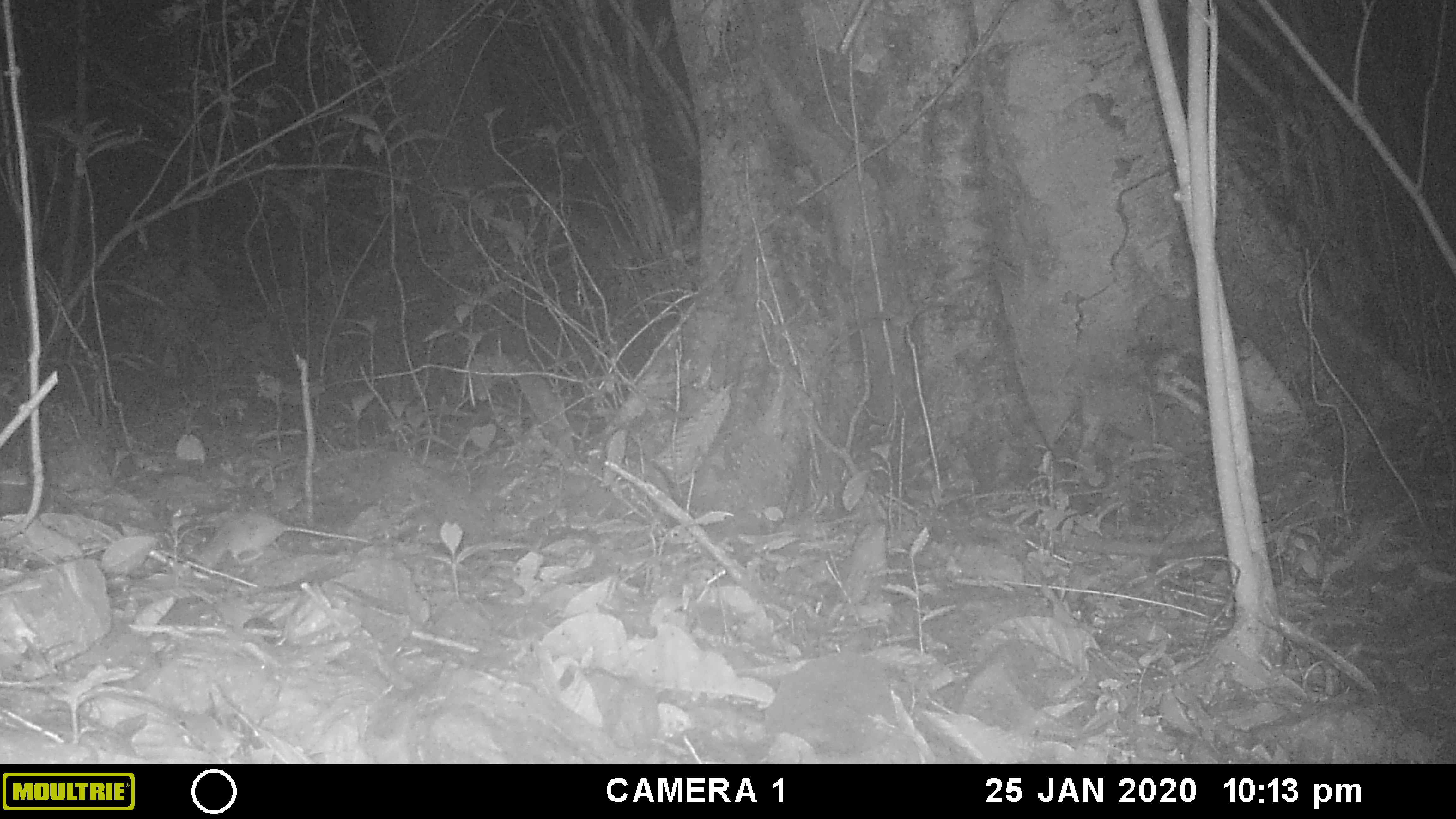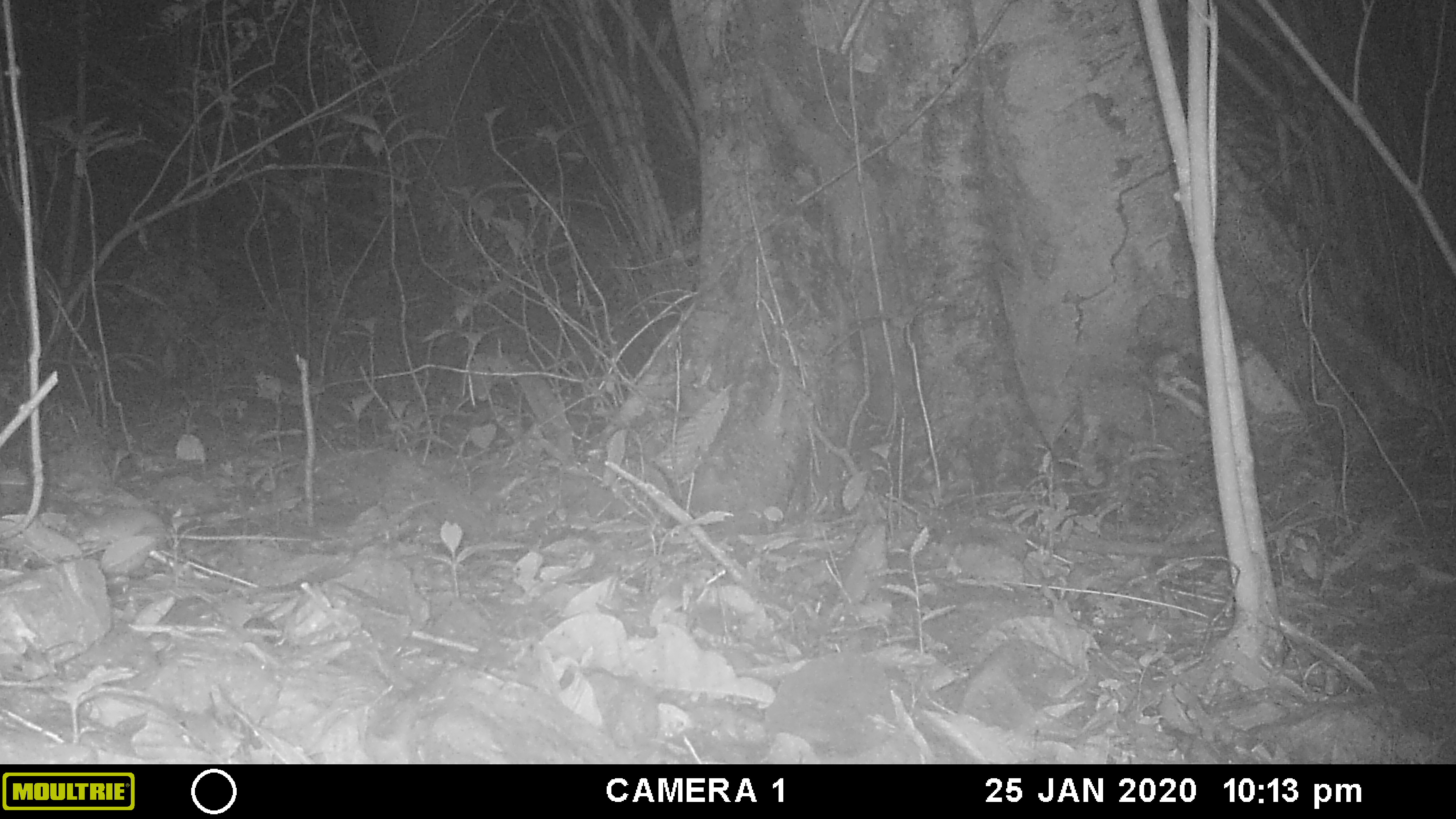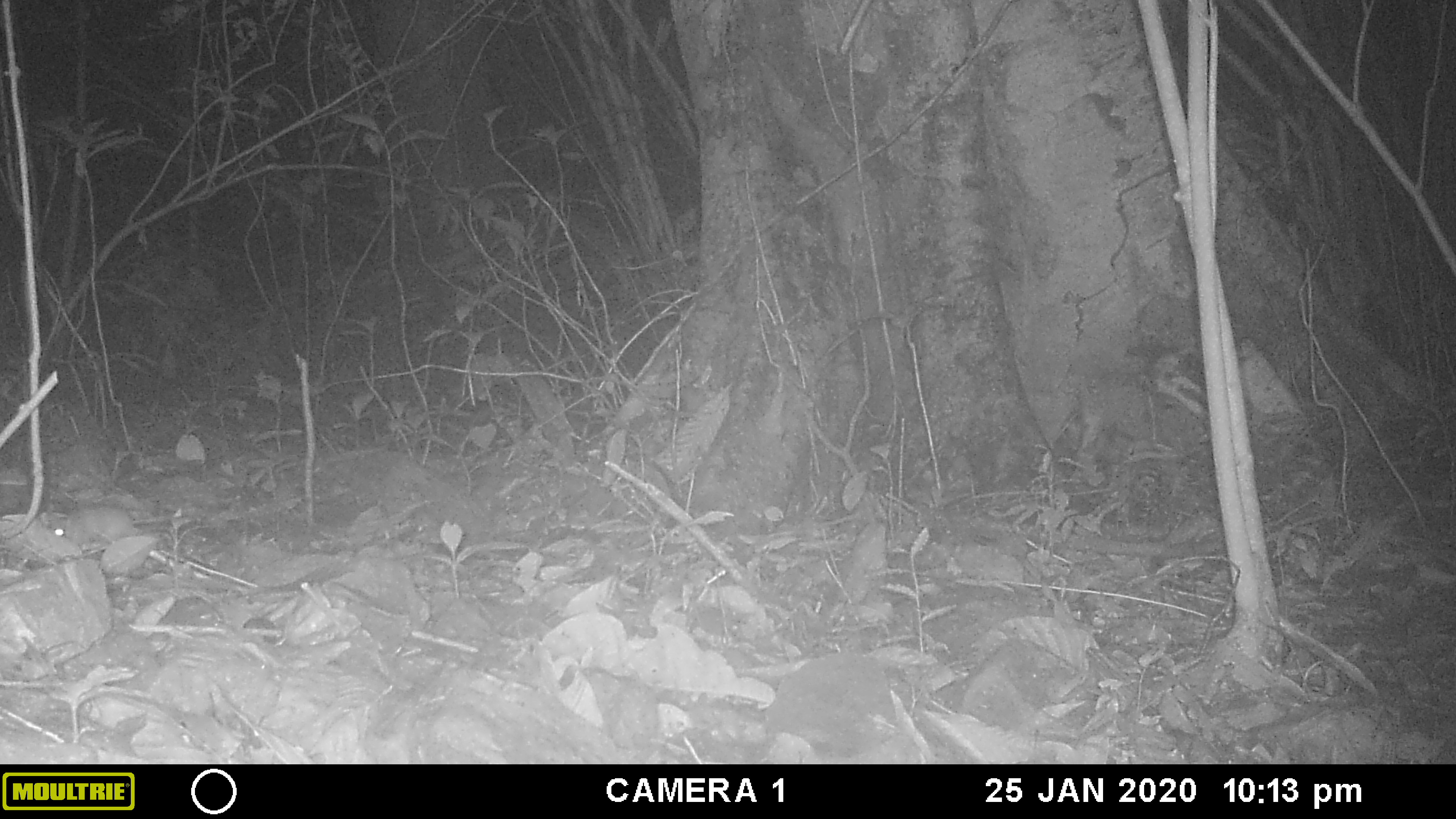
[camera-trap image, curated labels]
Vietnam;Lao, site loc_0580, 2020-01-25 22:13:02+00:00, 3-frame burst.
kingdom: Animalia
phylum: Chordata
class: Mammalia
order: Rodentia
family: Muridae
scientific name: Muridae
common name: old-world mice and rats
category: unidentified murid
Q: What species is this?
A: Unidentified murid (old-world mice and rats) (Muridae).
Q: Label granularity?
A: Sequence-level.